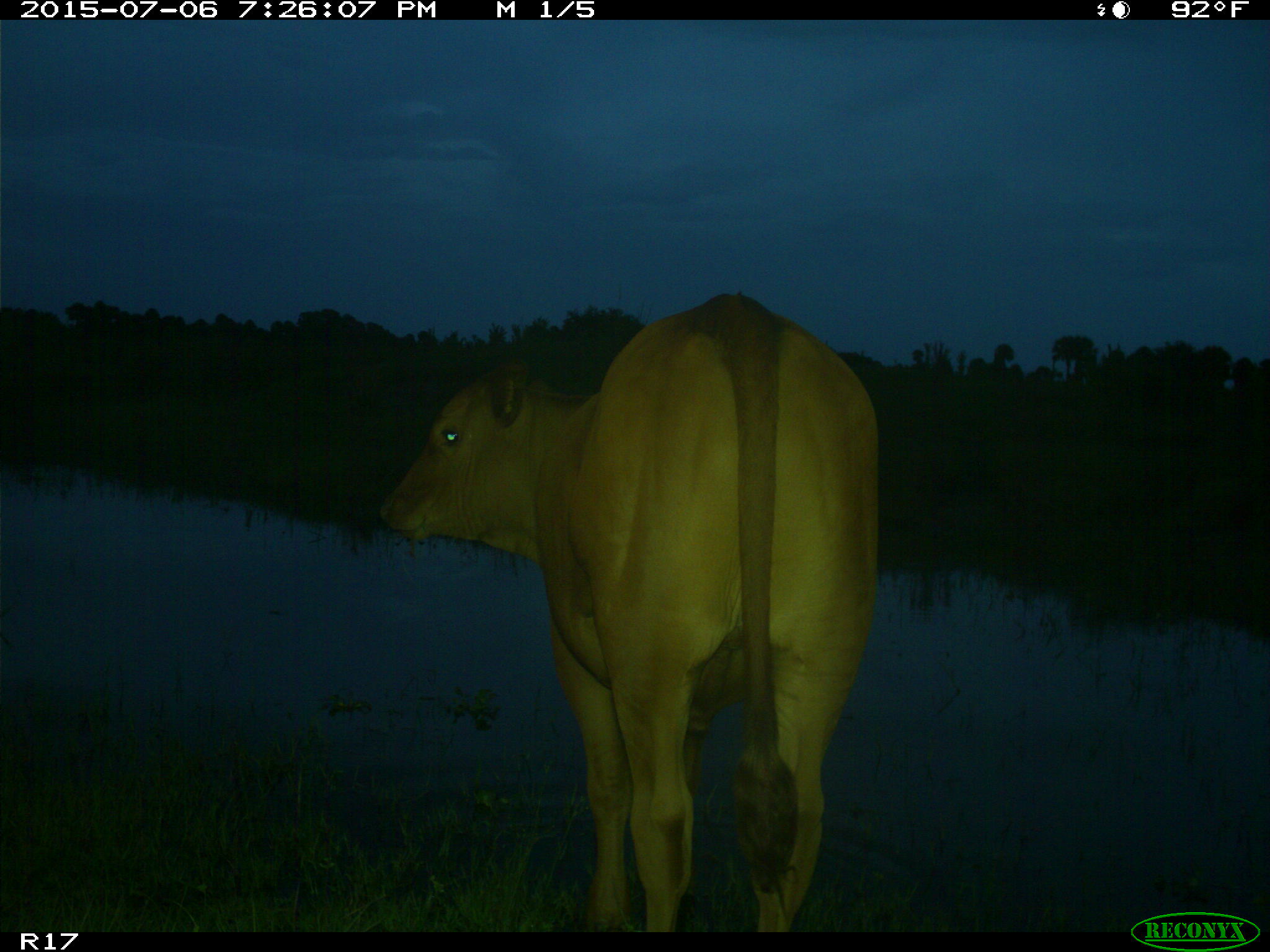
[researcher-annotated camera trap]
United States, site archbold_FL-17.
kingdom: Animalia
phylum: Chordata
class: Mammalia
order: Artiodactyla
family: Bovidae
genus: Bos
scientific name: Bos taurus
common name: domestic cow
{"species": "Bos taurus (domestic cow)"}